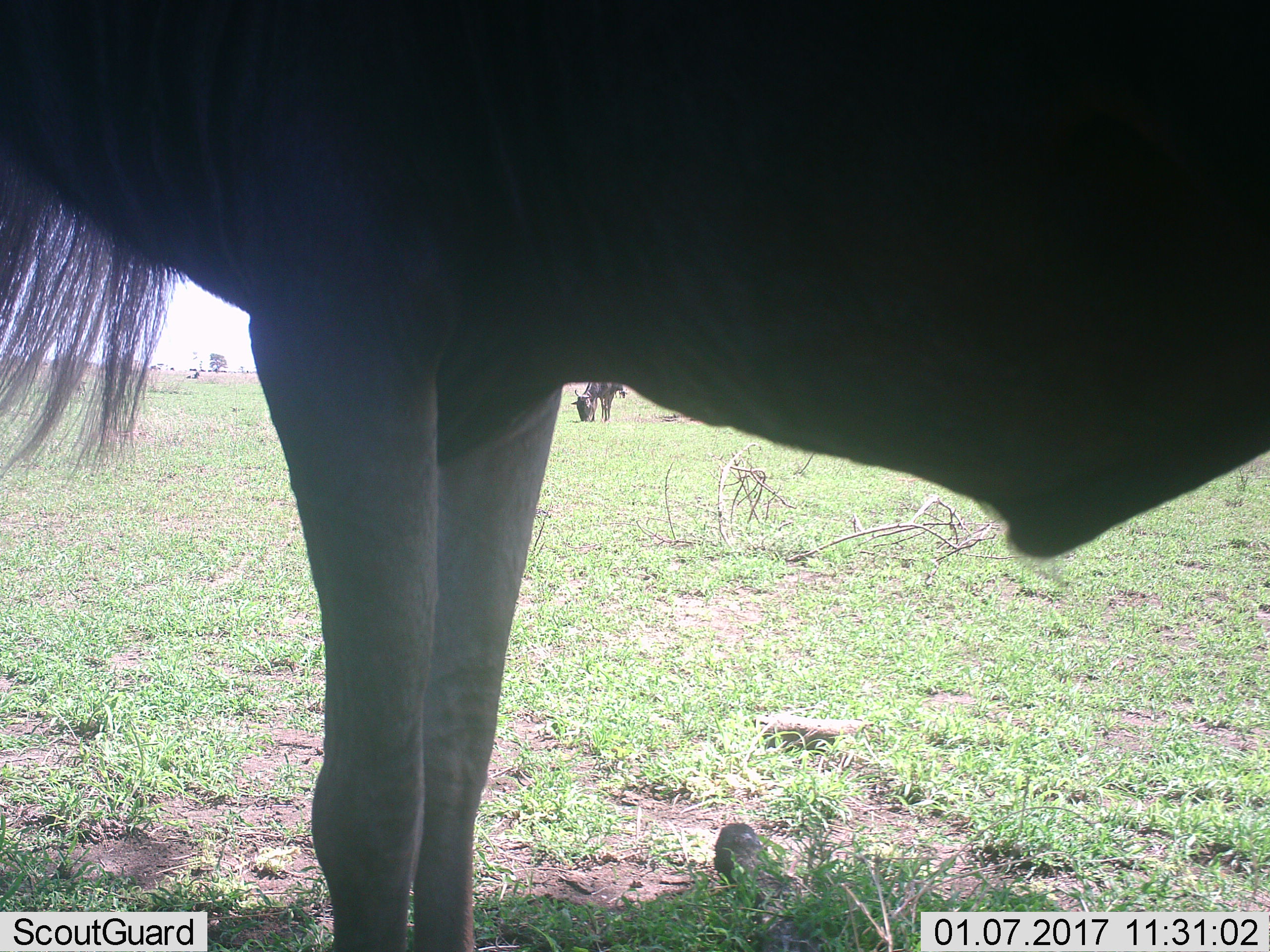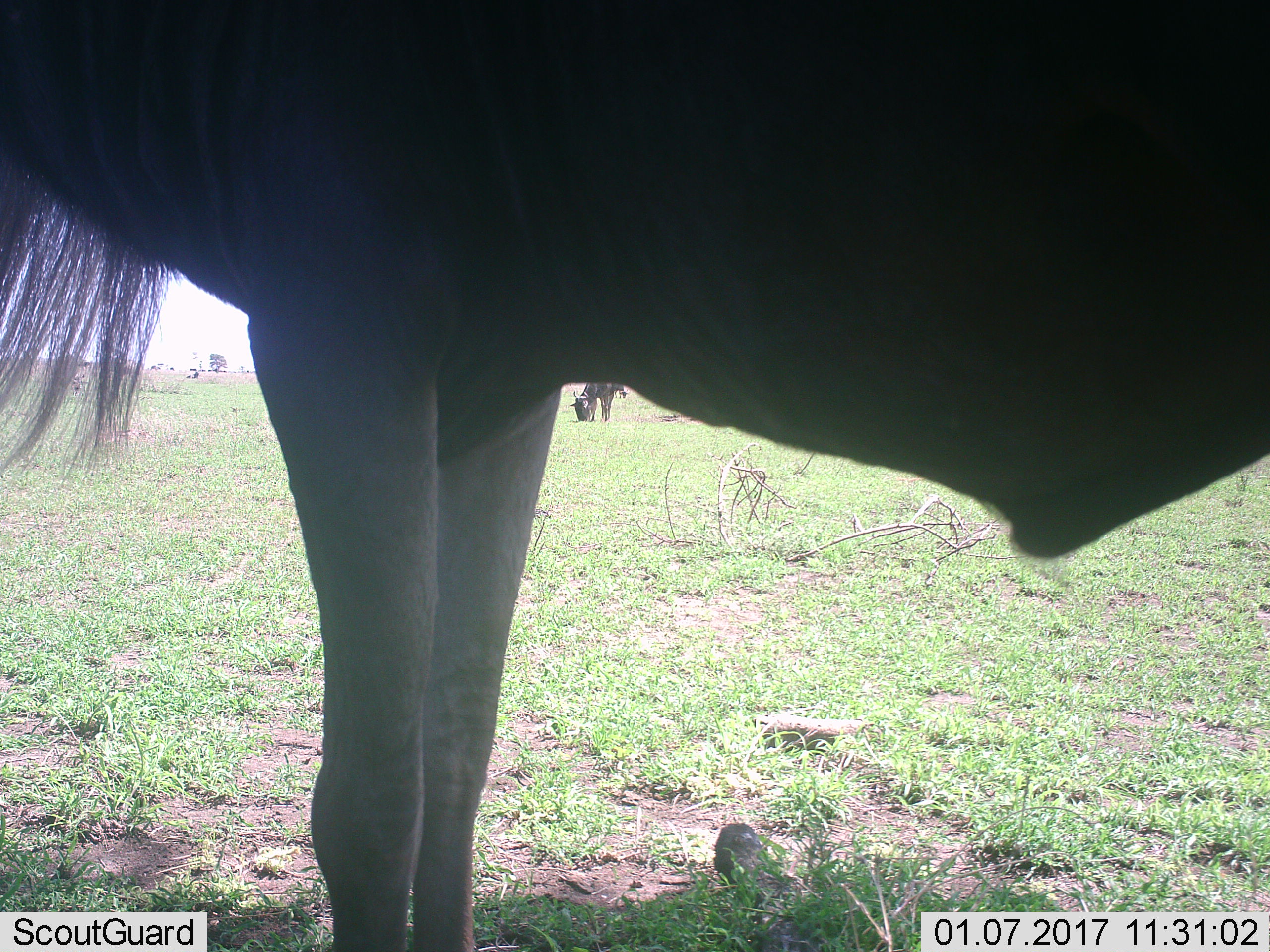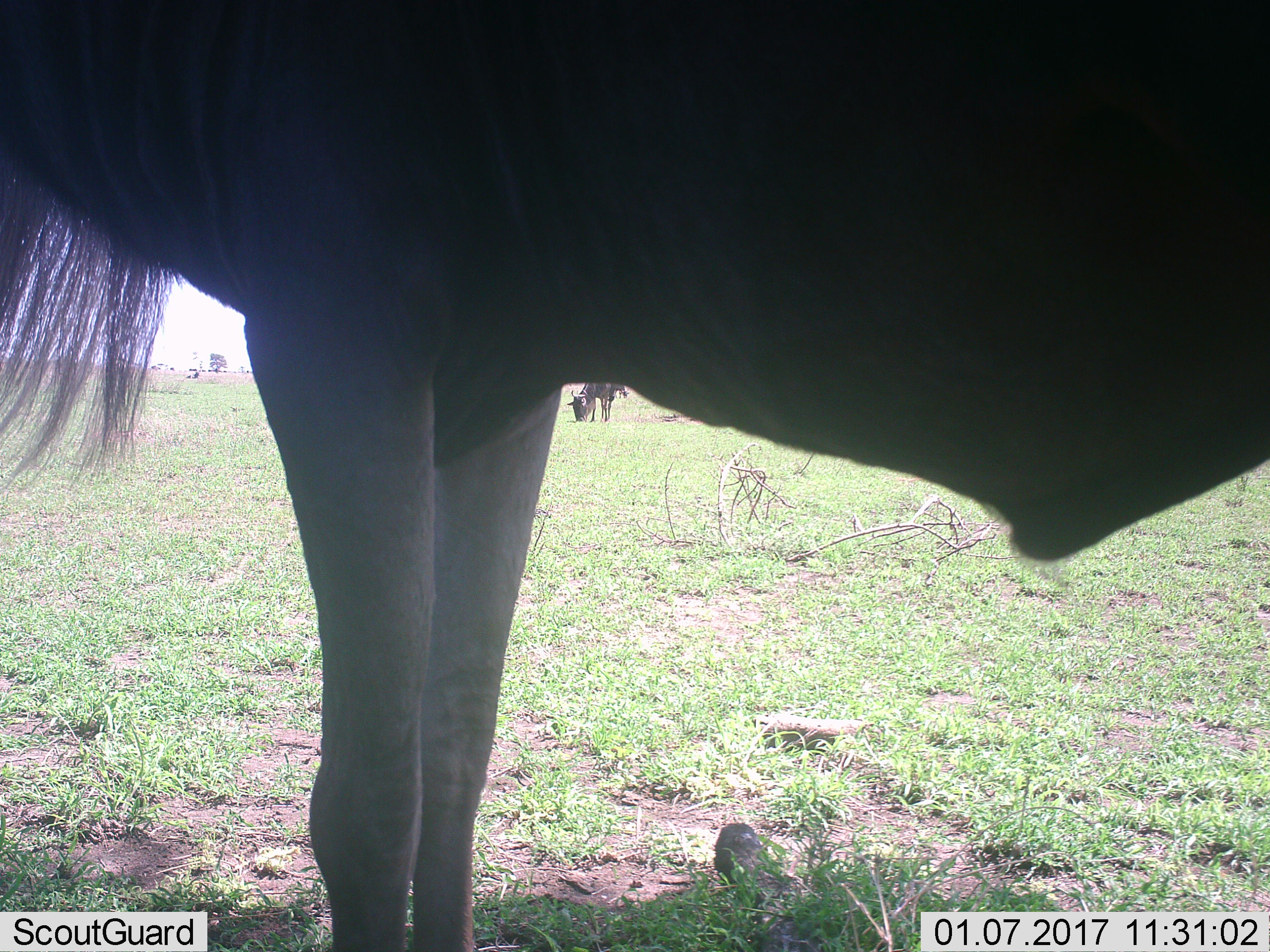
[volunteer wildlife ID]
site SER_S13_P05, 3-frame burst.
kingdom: Animalia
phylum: Chordata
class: Mammalia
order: Artiodactyla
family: Bovidae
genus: Connochaetes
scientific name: Connochaetes taurinus taurinus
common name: blue wildebeest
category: wildebeestblue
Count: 2.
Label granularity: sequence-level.